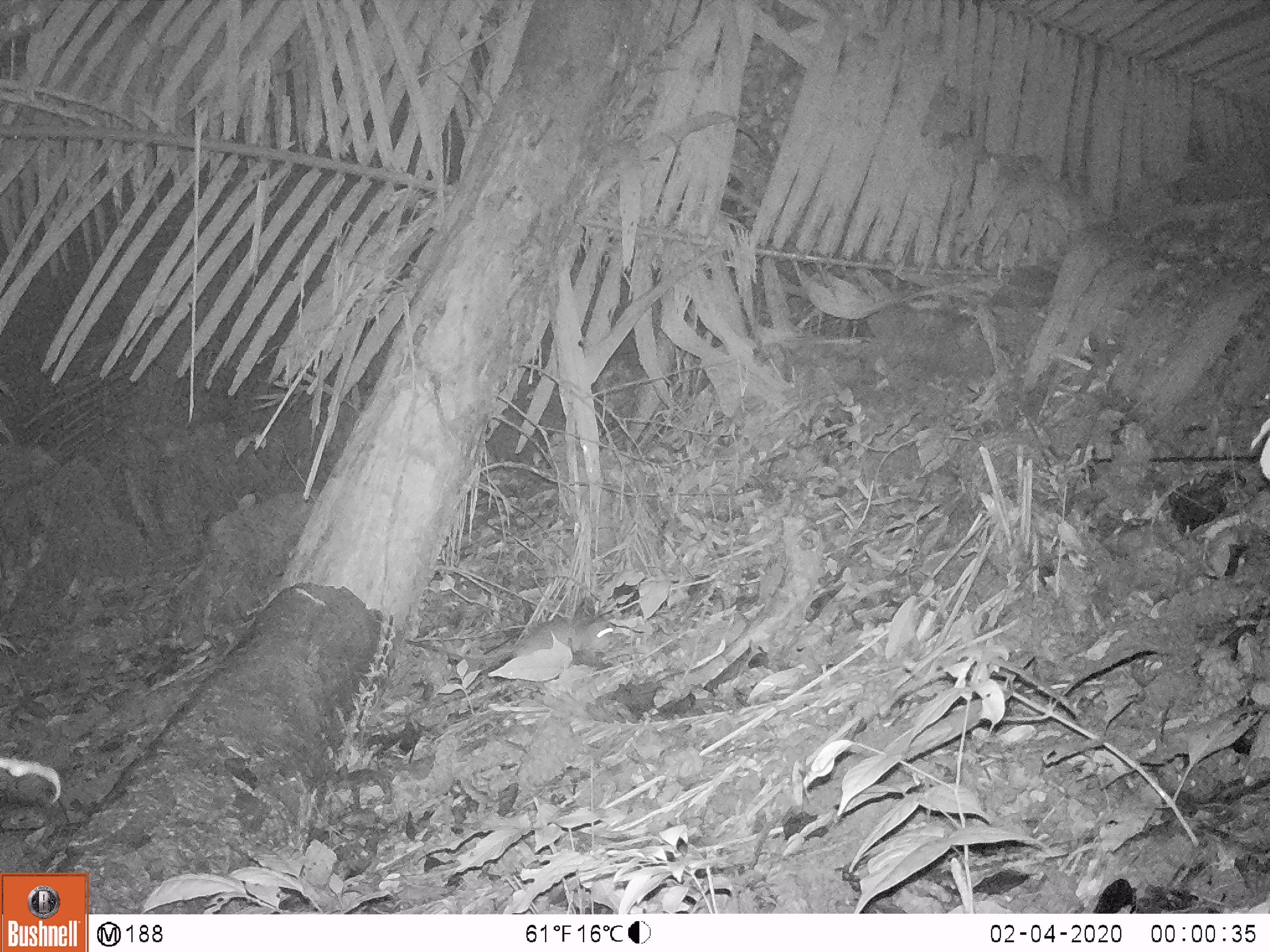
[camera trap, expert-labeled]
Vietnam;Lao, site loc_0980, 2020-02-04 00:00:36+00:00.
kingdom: Animalia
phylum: Chordata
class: Mammalia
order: Rodentia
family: Muridae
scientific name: Muridae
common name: old-world mice and rats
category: unidentified murid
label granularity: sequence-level